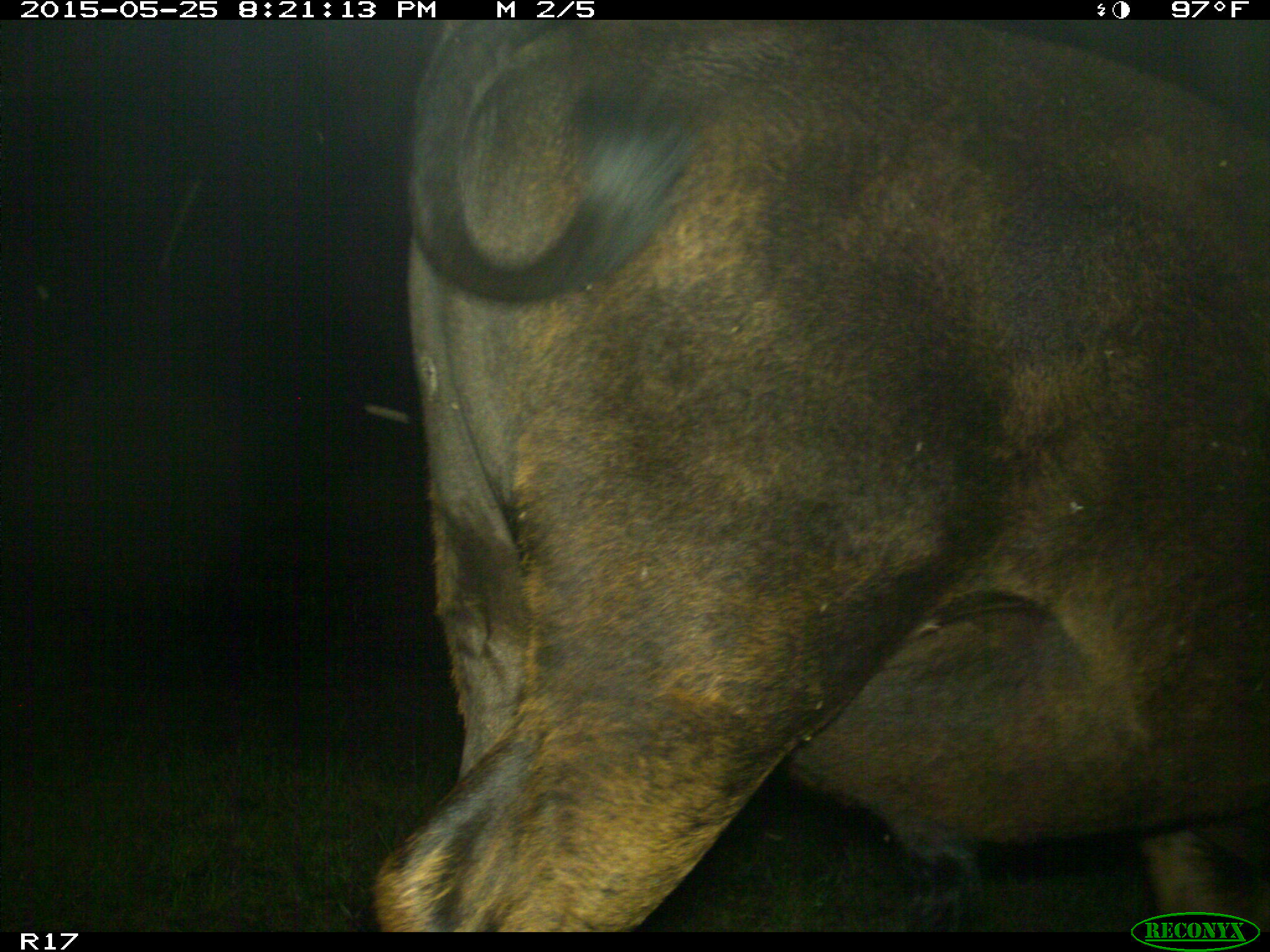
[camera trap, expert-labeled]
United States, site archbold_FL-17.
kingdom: Animalia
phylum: Chordata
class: Mammalia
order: Artiodactyla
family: Bovidae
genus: Bos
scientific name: Bos taurus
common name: domestic cow